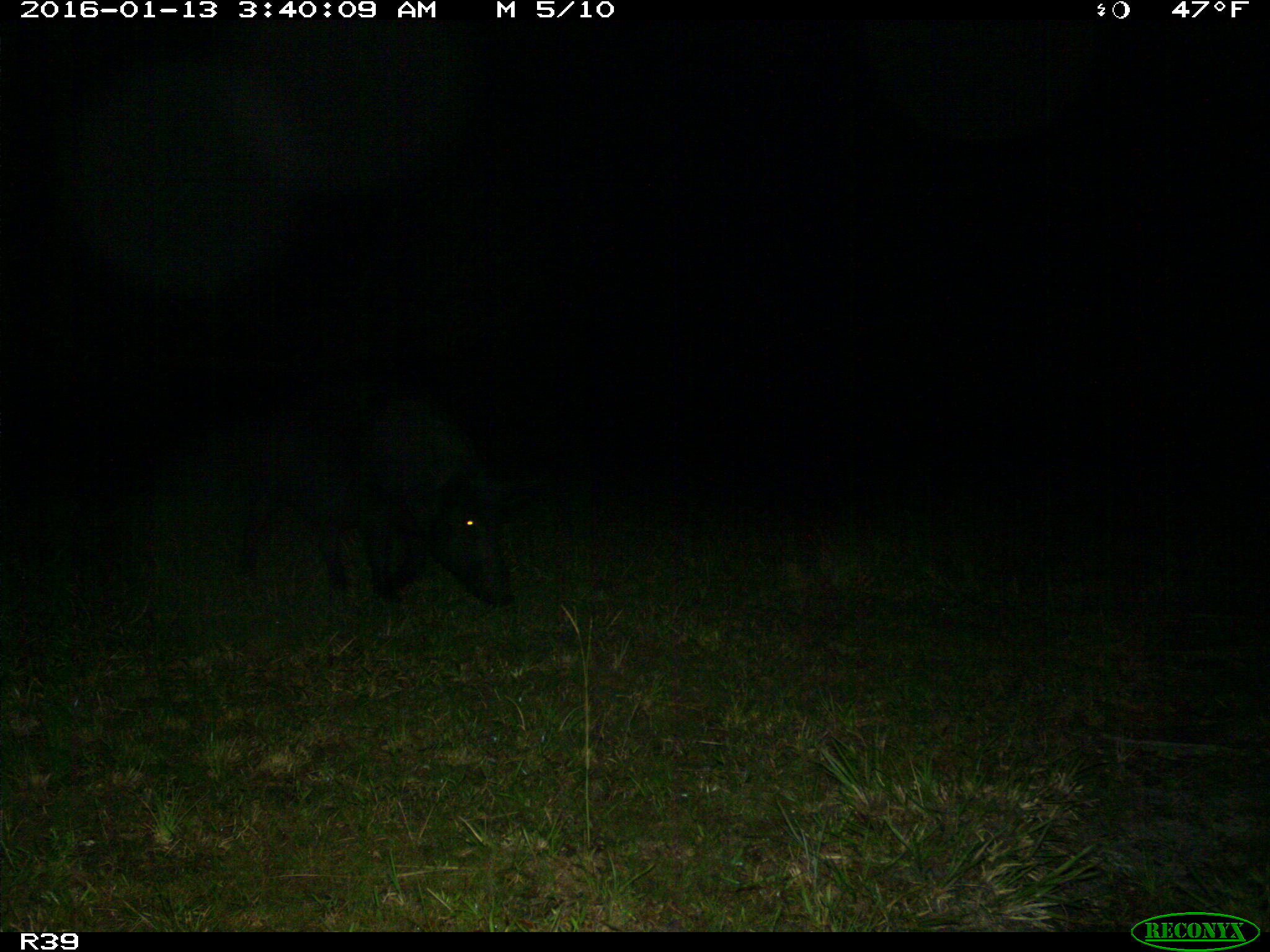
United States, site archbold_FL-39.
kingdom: Animalia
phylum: Chordata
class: Mammalia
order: Artiodactyla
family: Suidae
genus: Sus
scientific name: Sus scrofa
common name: wild boar